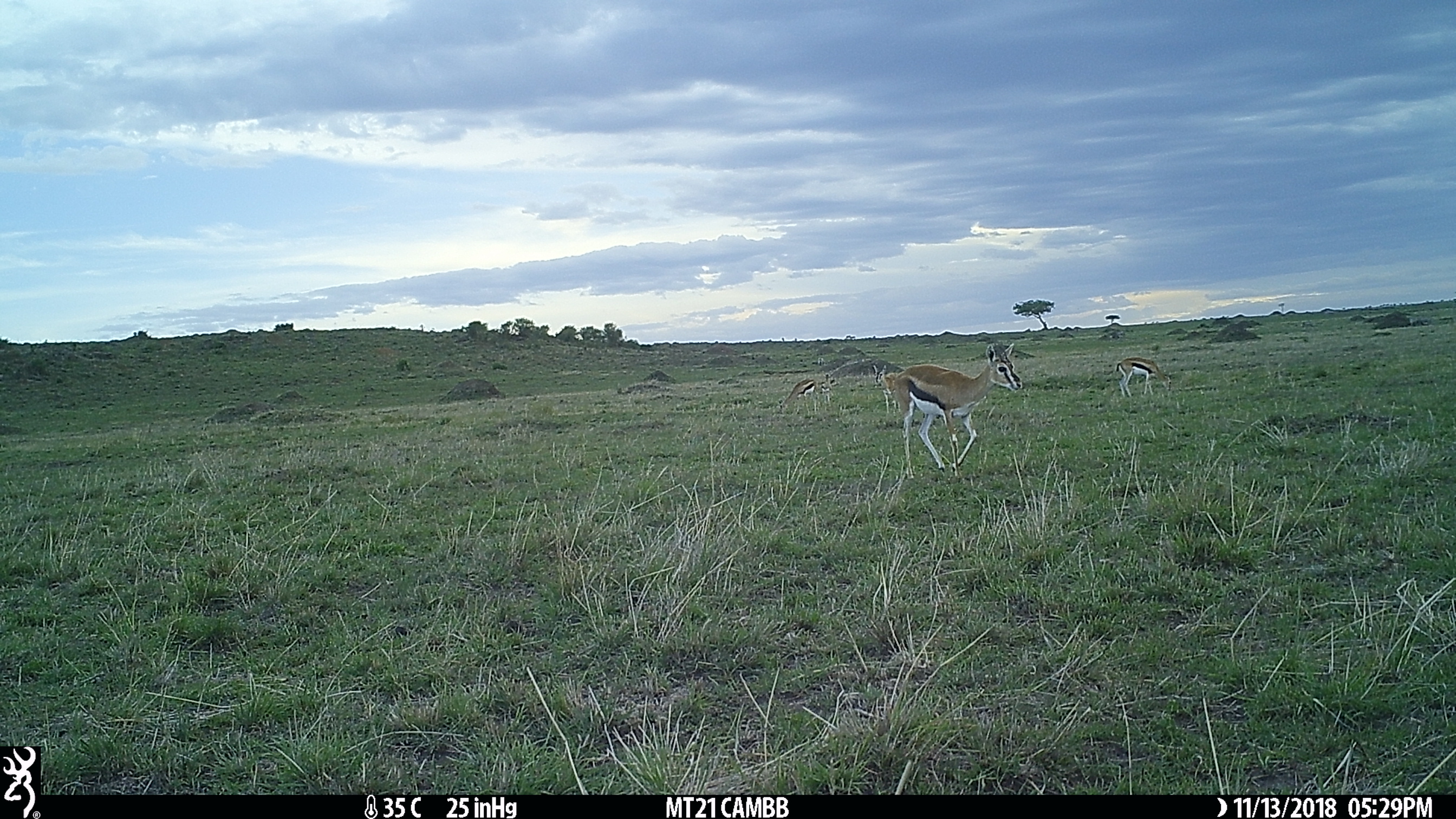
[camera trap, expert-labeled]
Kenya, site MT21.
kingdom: Animalia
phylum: Chordata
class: Mammalia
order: Artiodactyla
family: Bovidae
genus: Eudorcas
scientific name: Eudorcas thomsonii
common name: thomon's gazelle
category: gazelle thomsons